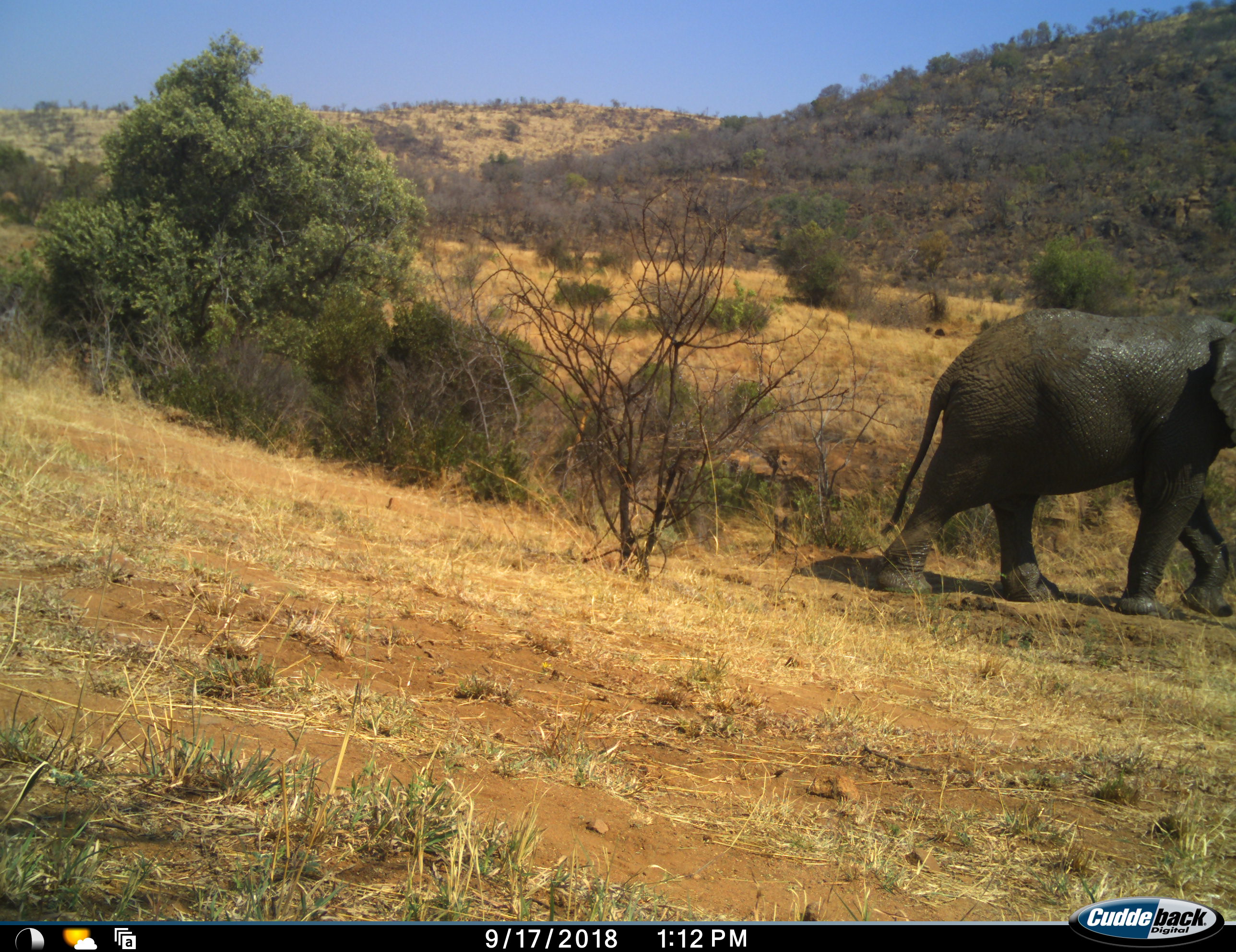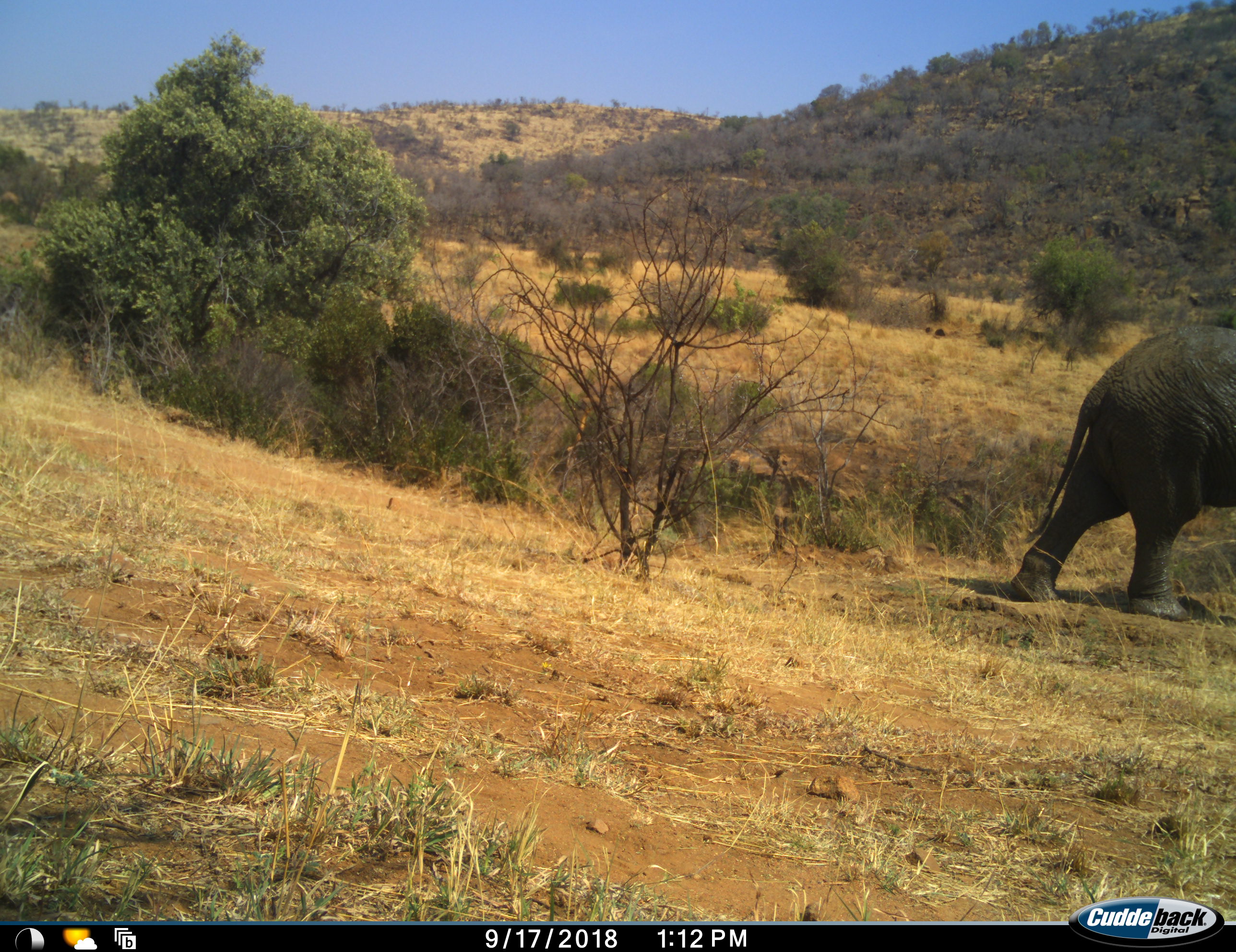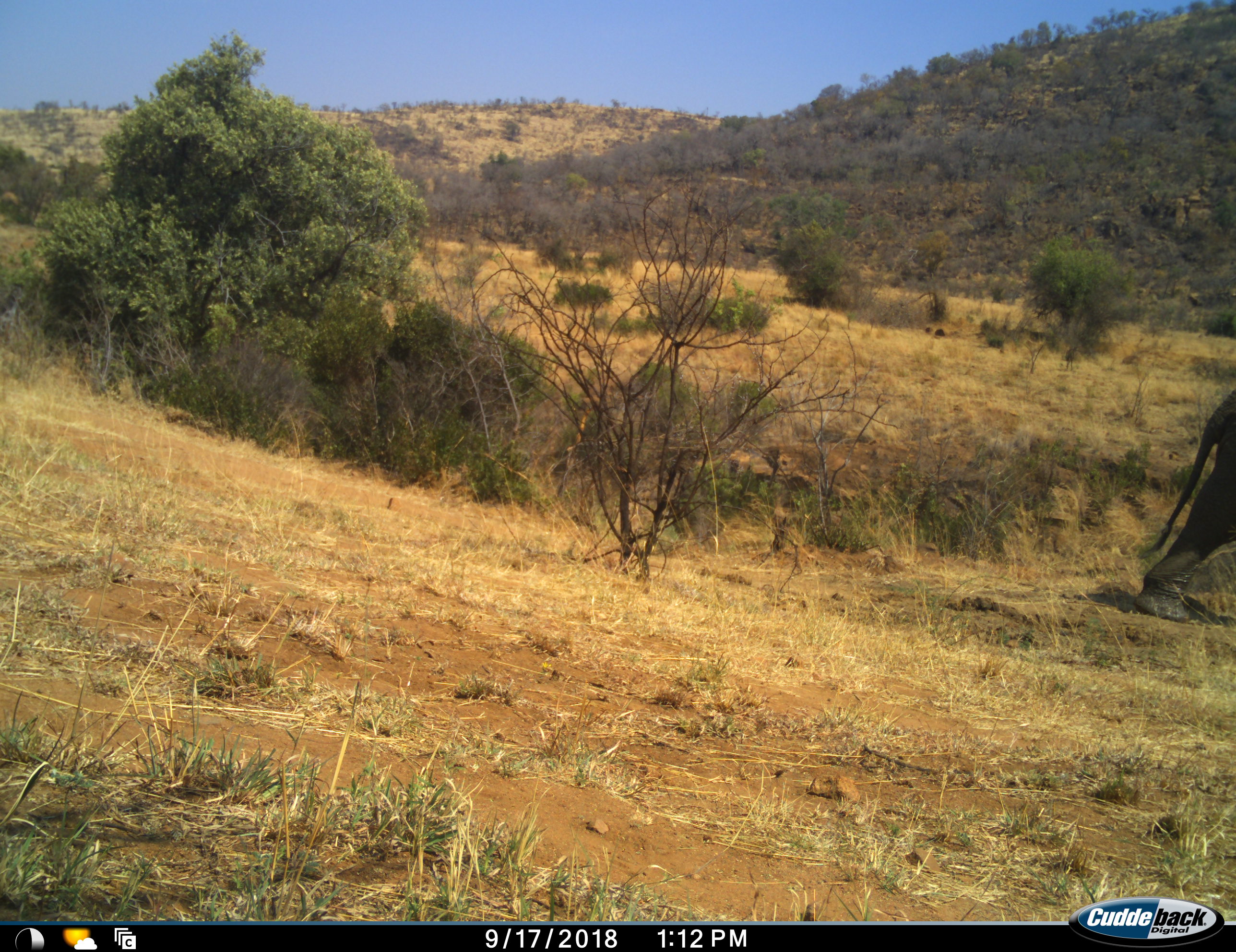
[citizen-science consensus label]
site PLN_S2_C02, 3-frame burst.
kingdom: Animalia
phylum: Chordata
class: Mammalia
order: Proboscidea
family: Elephantidae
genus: Loxodonta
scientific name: Loxodonta africana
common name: african bush elephant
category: elephant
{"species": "elephant (african bush elephant) (Loxodonta africana)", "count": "1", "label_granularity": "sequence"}